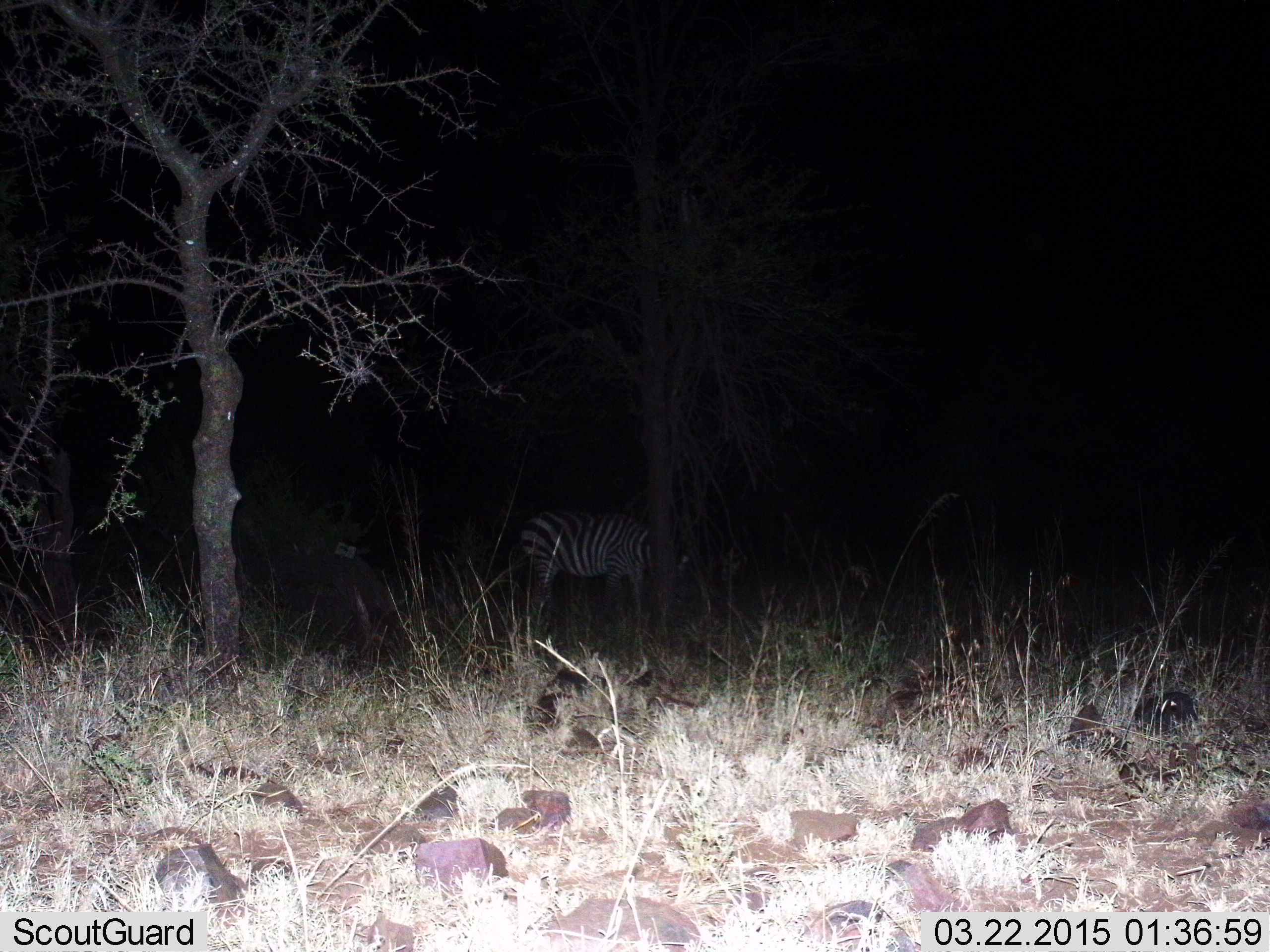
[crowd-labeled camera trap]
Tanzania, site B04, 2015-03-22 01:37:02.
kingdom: Animalia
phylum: Chordata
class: Mammalia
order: Perissodactyla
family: Equidae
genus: Equus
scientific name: Equus quagga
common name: plains zebra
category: zebra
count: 1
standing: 90%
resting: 0%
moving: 10%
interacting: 0%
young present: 0%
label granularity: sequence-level